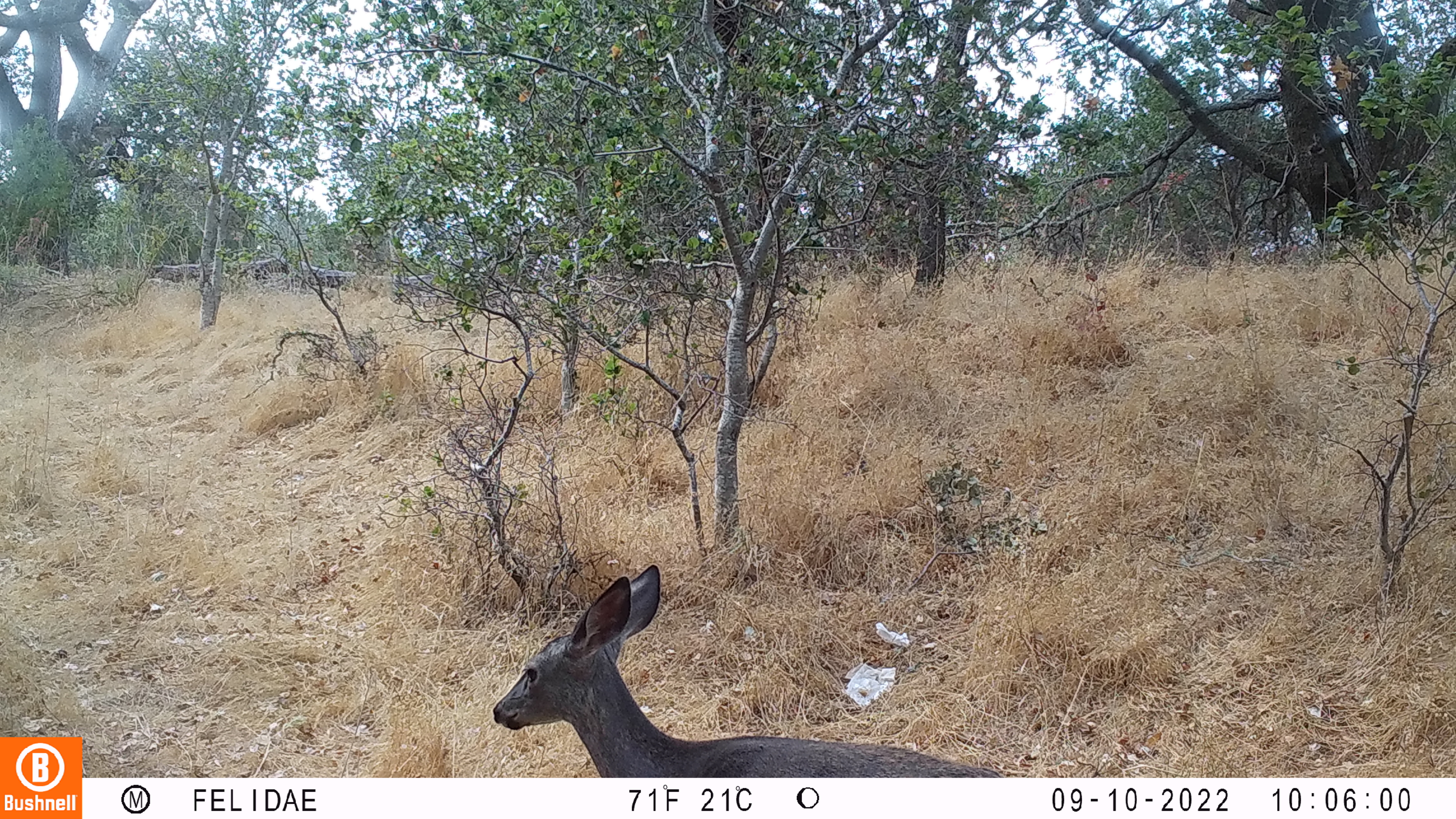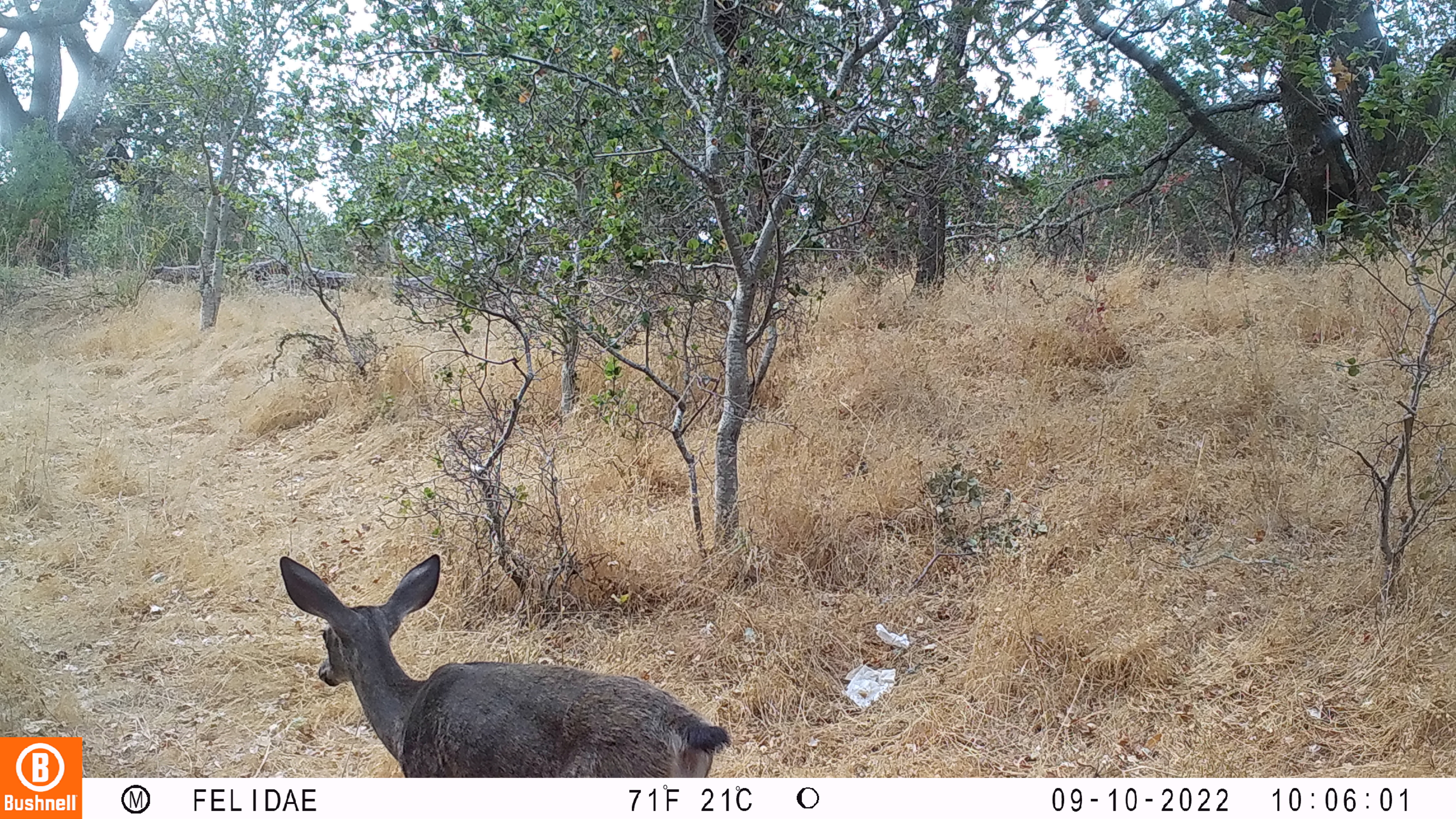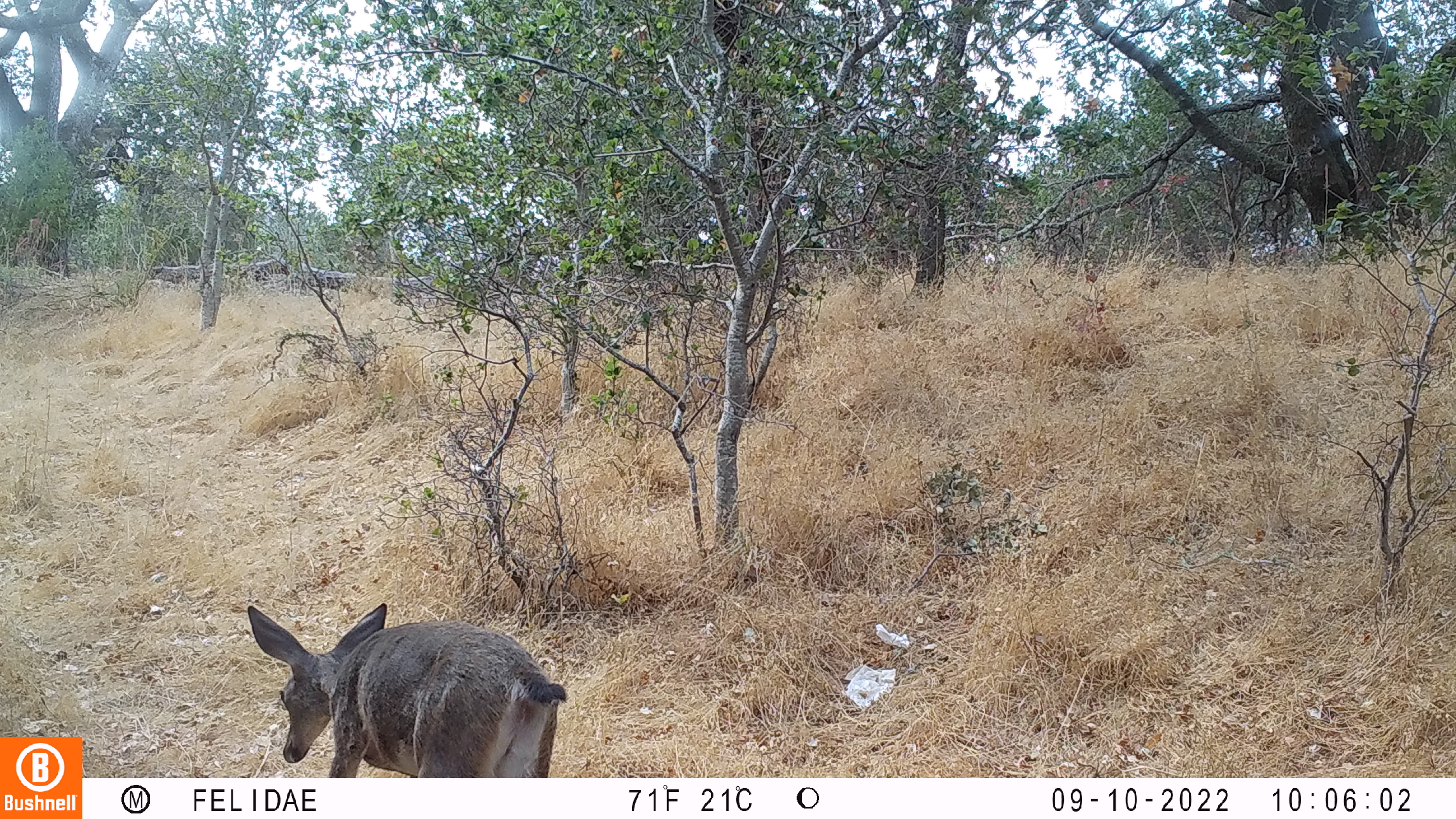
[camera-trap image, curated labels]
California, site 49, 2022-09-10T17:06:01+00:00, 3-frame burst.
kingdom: Animalia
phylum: Chordata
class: Mammalia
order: Artiodactyla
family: Cervidae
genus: Odocoileus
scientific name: Odocoileus hemionus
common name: mule deer